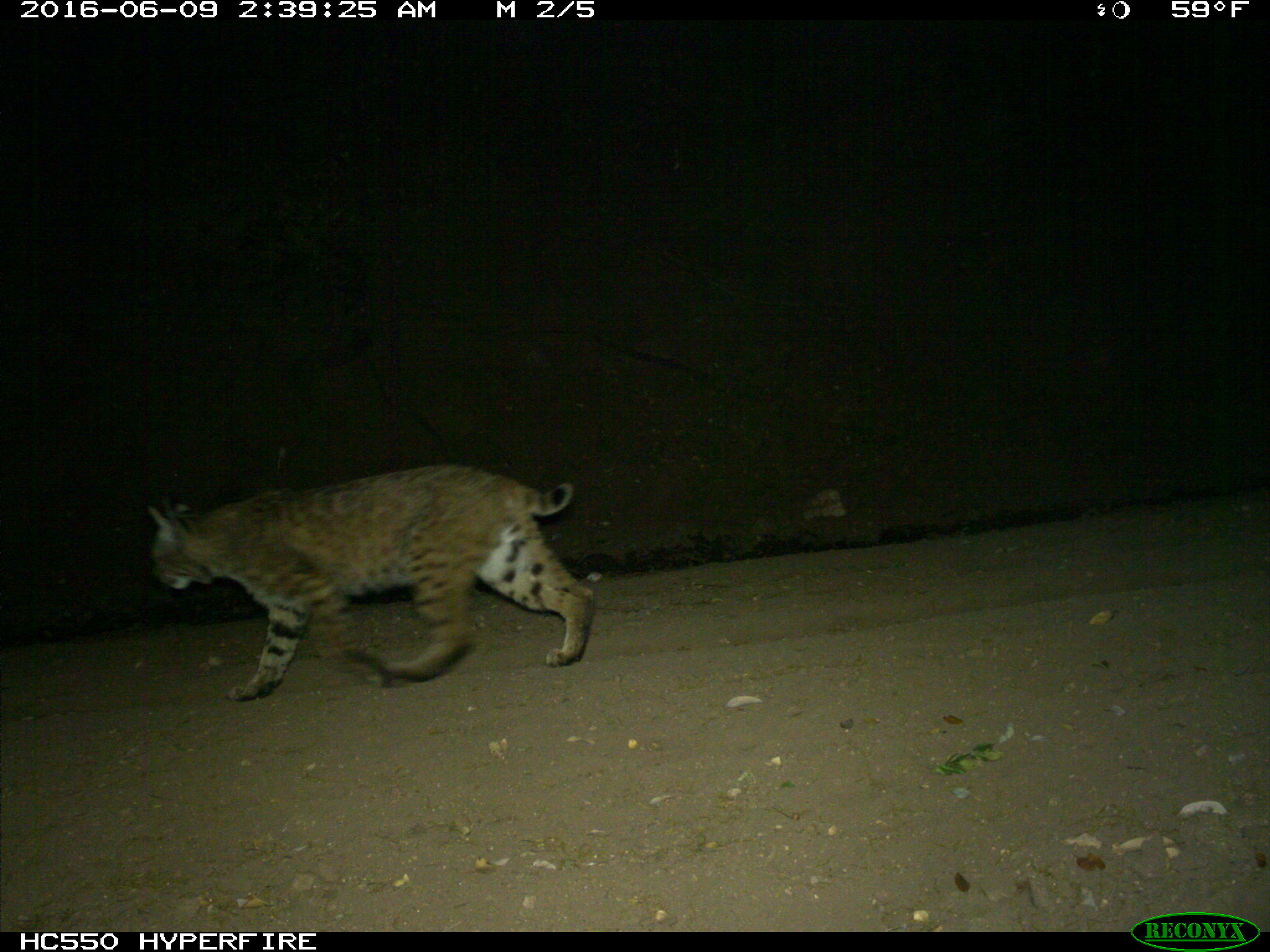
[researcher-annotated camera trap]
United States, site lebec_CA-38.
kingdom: Animalia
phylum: Chordata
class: Mammalia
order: Carnivora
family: Felidae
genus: Lynx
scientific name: Lynx rufus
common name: bobcat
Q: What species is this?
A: Lynx rufus (bobcat).